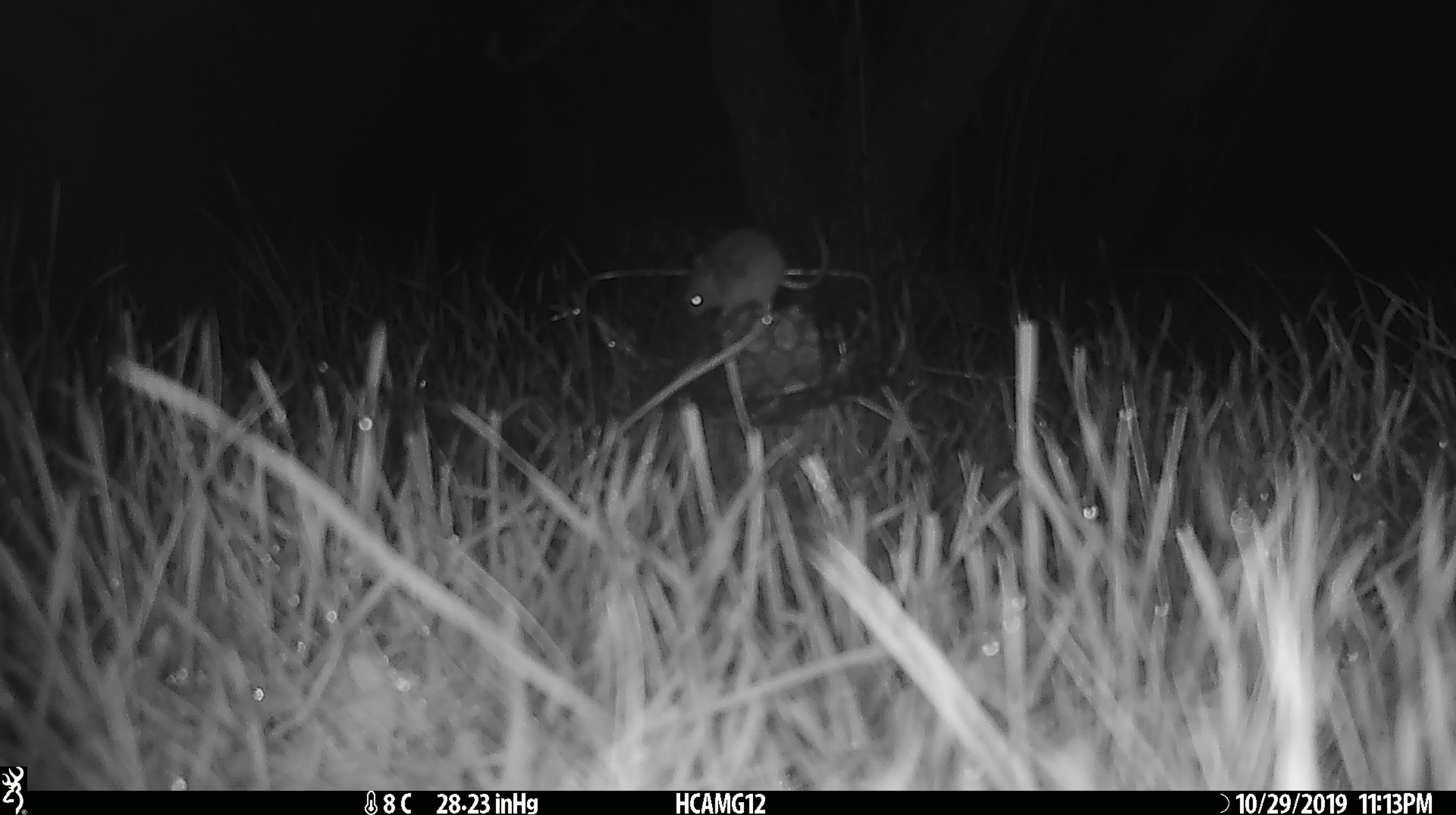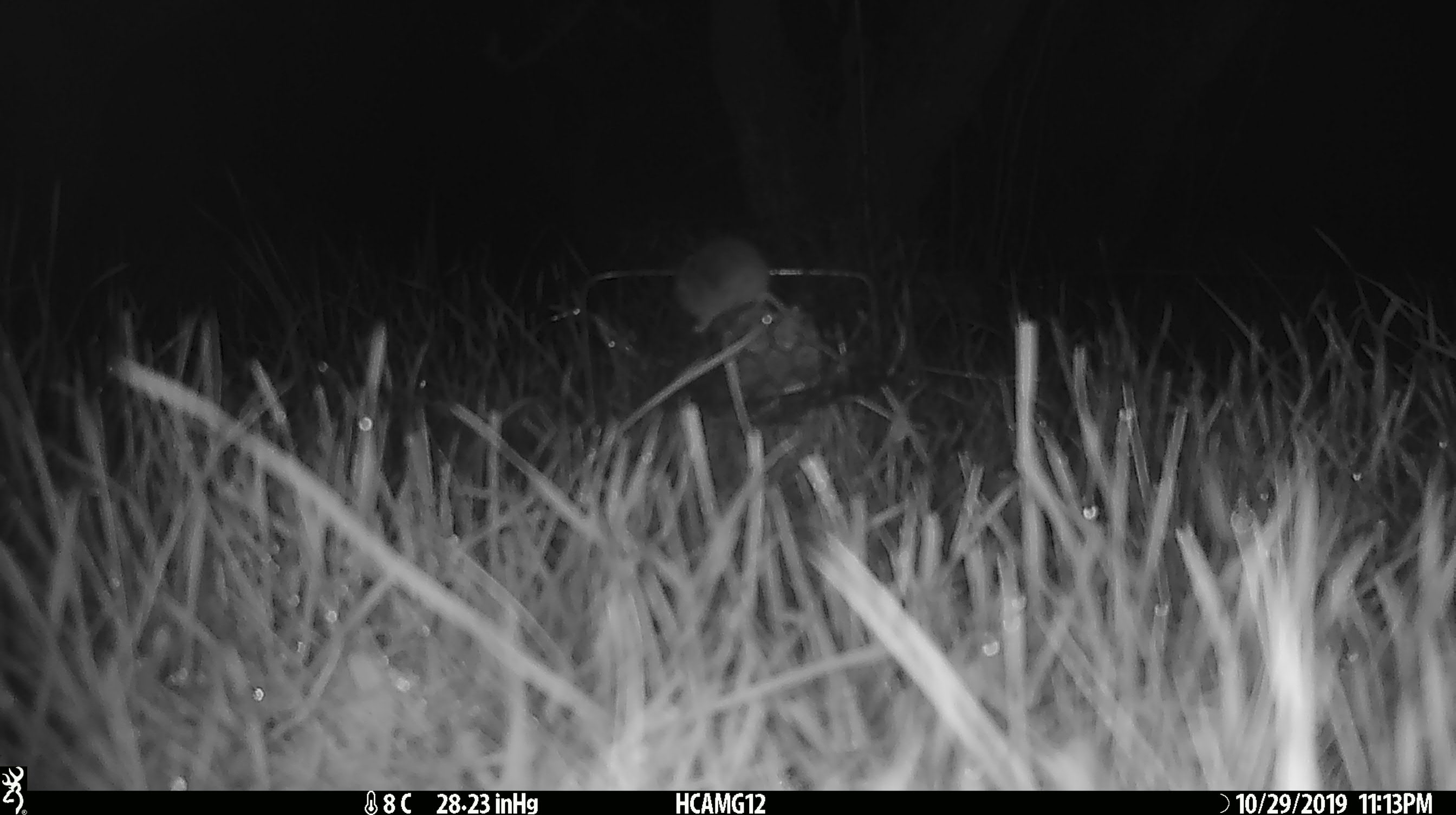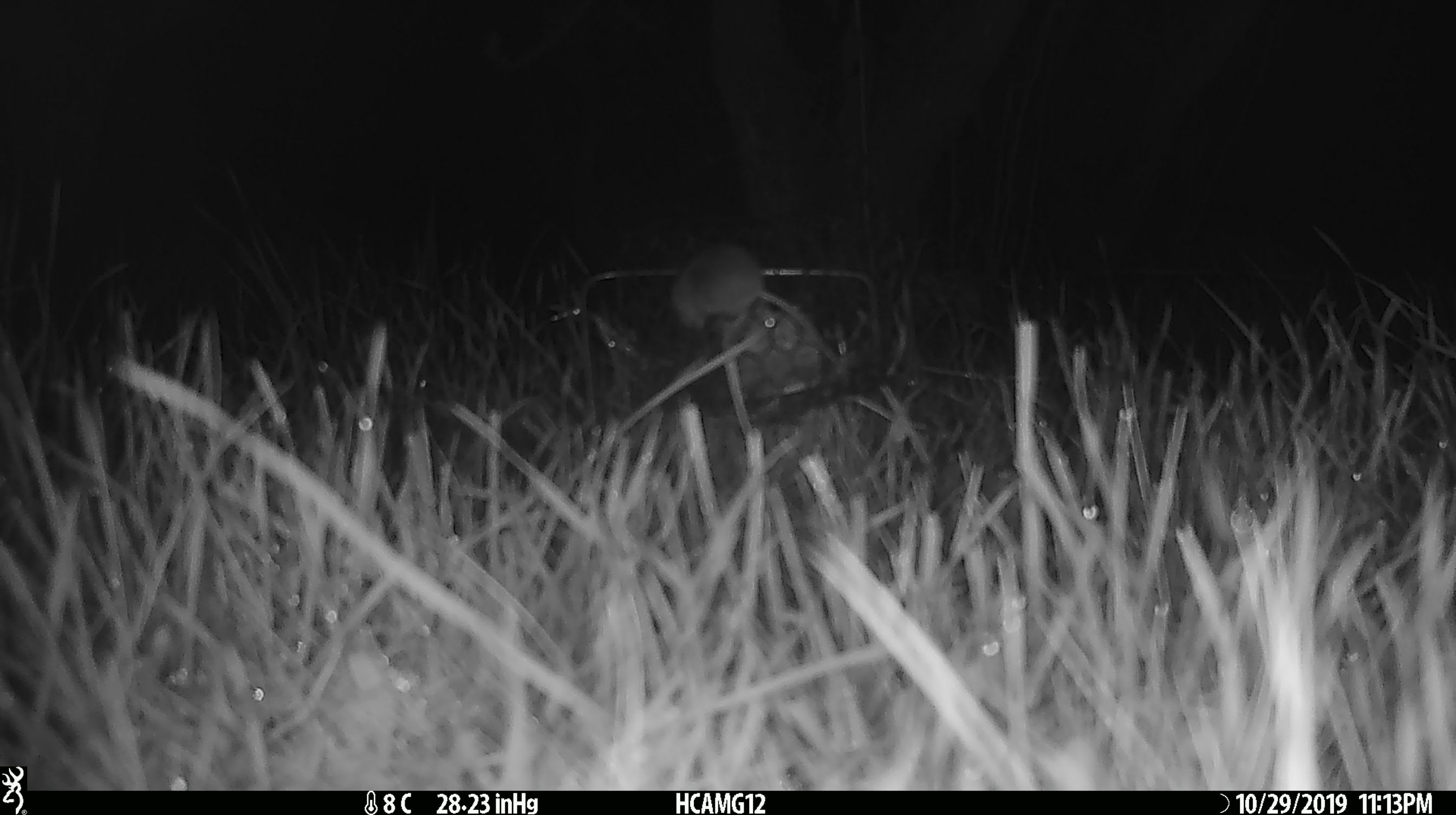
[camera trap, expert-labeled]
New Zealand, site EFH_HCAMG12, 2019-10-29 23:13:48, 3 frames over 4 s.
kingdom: Animalia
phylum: Chordata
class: Mammalia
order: Rodentia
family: Muridae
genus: Mus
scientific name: Mus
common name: mouse